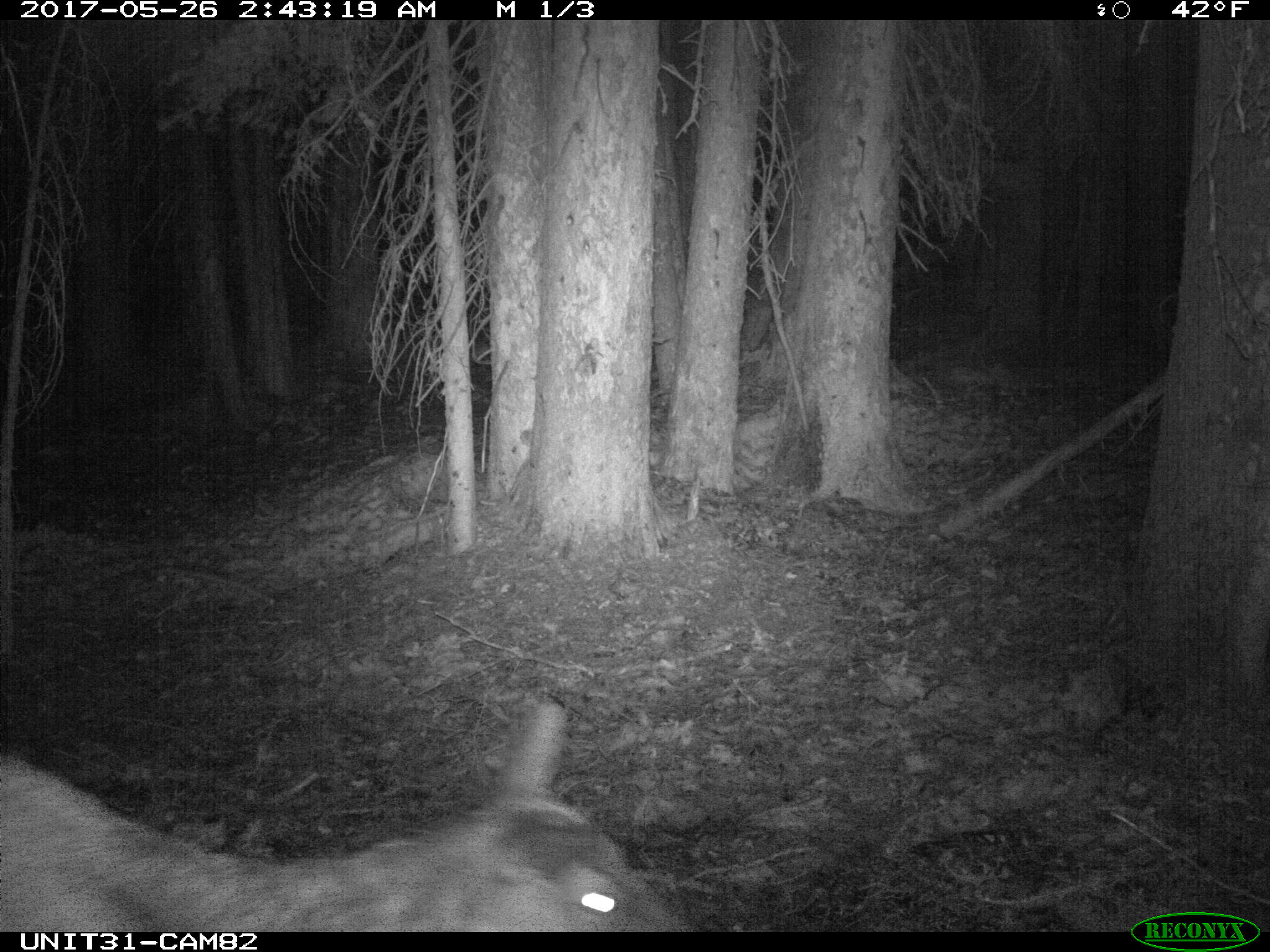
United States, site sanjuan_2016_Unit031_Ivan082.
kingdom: Animalia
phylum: Chordata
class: Mammalia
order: Artiodactyla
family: Cervidae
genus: Cervus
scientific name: Cervus elaphus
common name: red deer